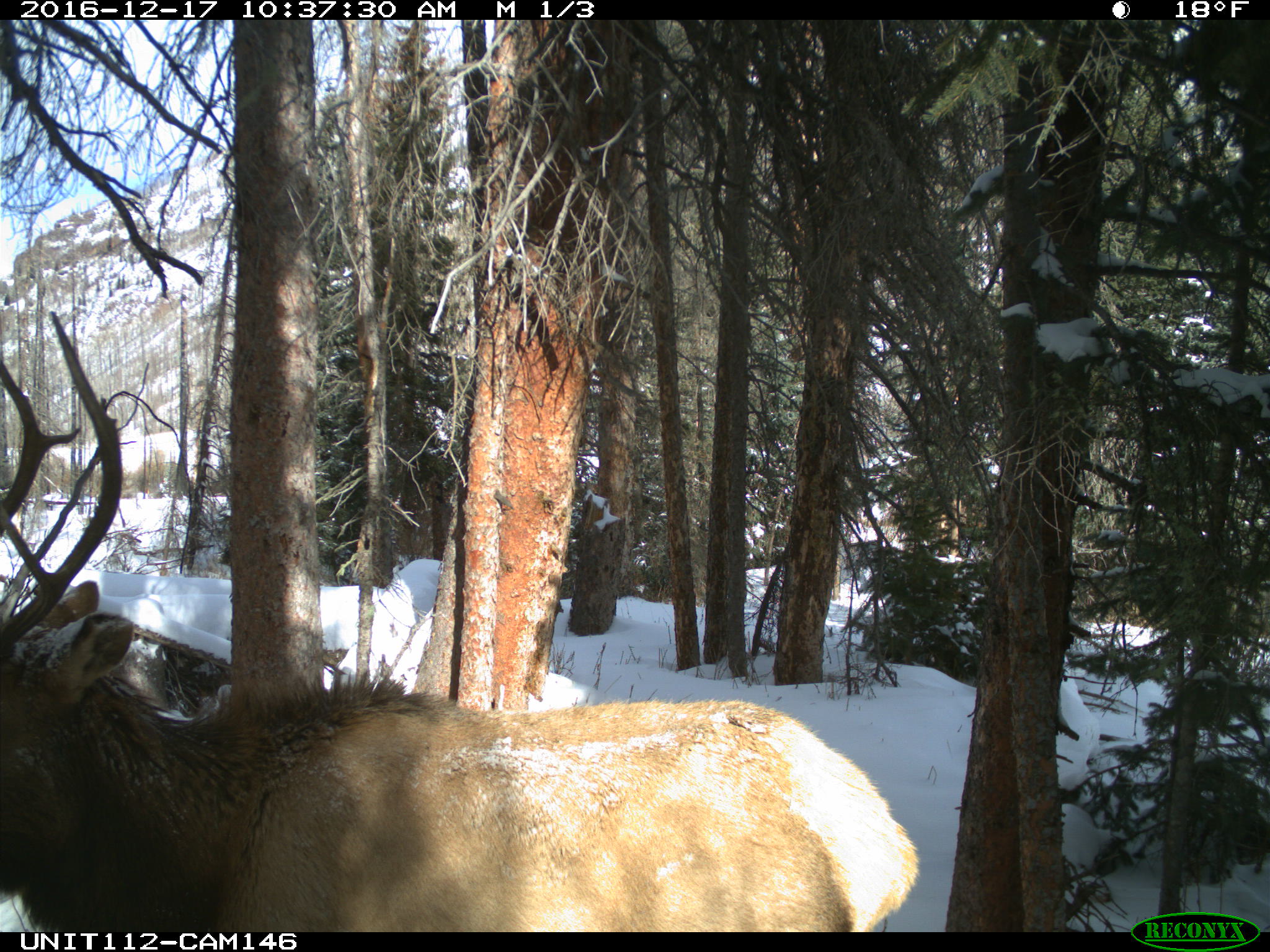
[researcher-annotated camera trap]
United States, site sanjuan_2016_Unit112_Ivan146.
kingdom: Animalia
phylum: Chordata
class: Mammalia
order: Artiodactyla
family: Cervidae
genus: Cervus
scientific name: Cervus elaphus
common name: red deer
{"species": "Cervus elaphus (red deer)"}